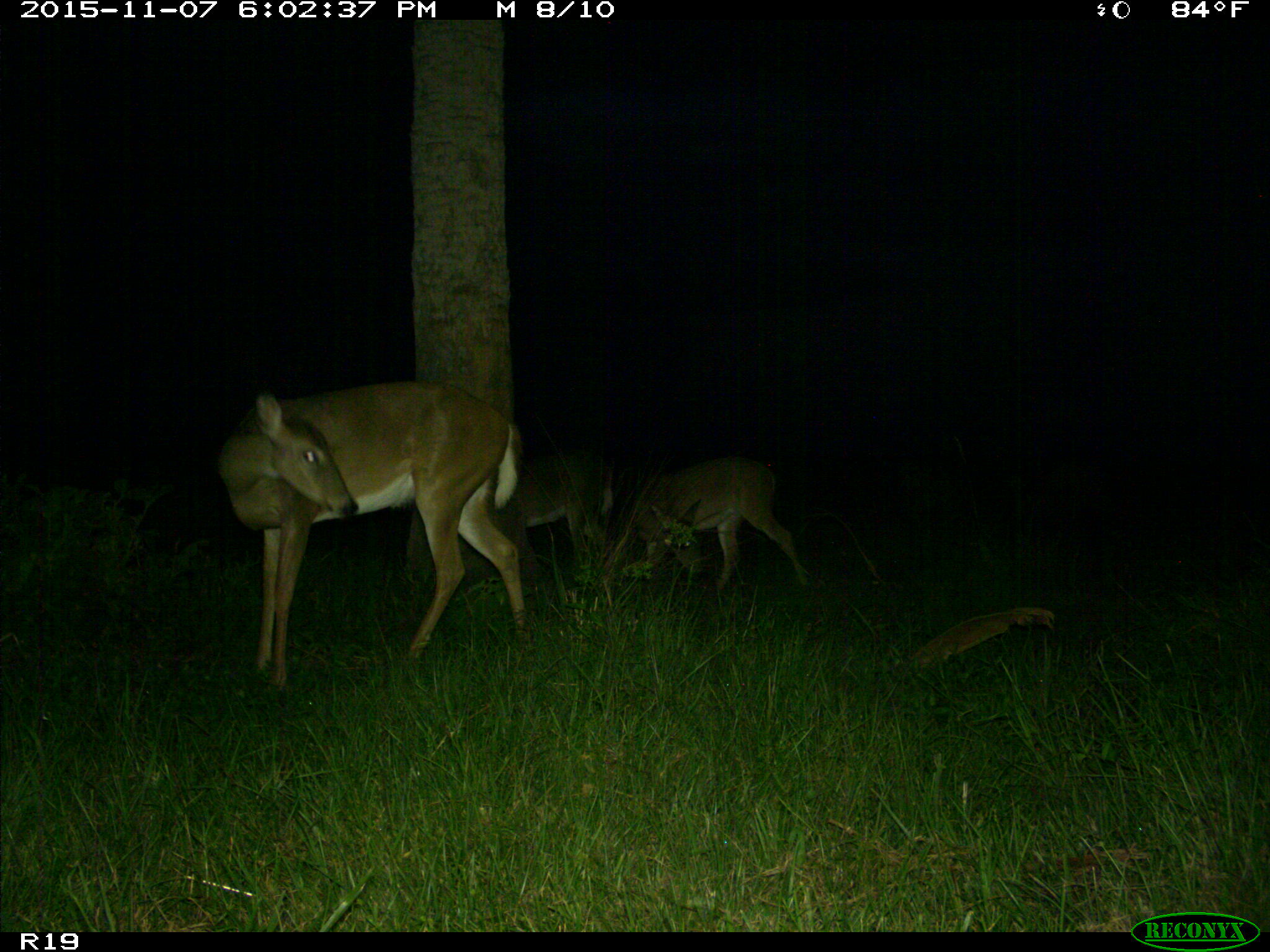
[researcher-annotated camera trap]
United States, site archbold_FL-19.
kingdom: Animalia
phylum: Chordata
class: Mammalia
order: Artiodactyla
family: Cervidae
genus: Odocoileus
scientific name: Odocoileus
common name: deer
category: unidentified deer